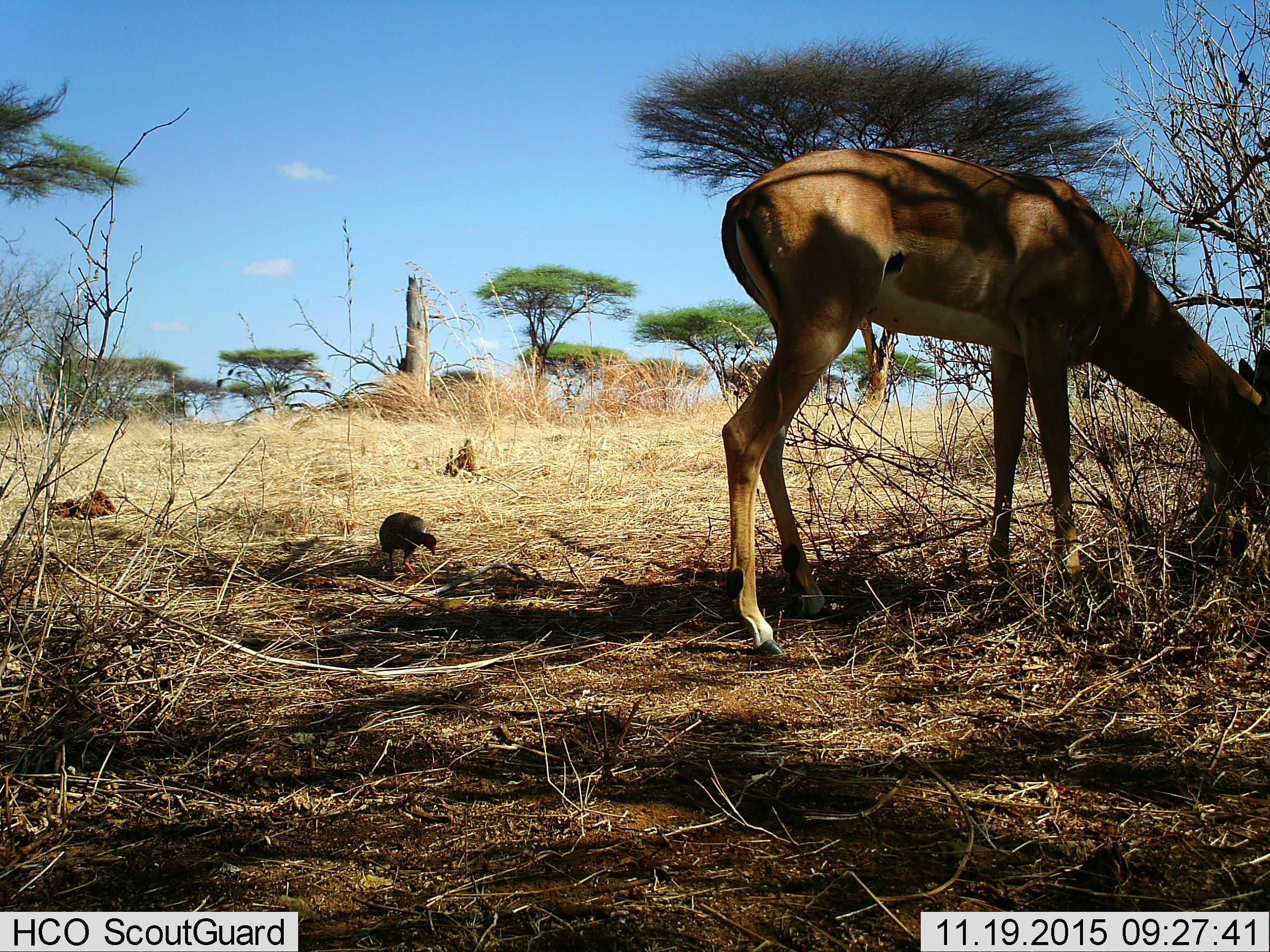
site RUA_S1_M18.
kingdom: Animalia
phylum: Chordata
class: Aves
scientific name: Aves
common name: bird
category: birdother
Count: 1.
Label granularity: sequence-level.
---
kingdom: Animalia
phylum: Chordata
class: Mammalia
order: Artiodactyla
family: Bovidae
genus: Aepyceros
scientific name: Aepyceros melampus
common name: impala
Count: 1.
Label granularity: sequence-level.